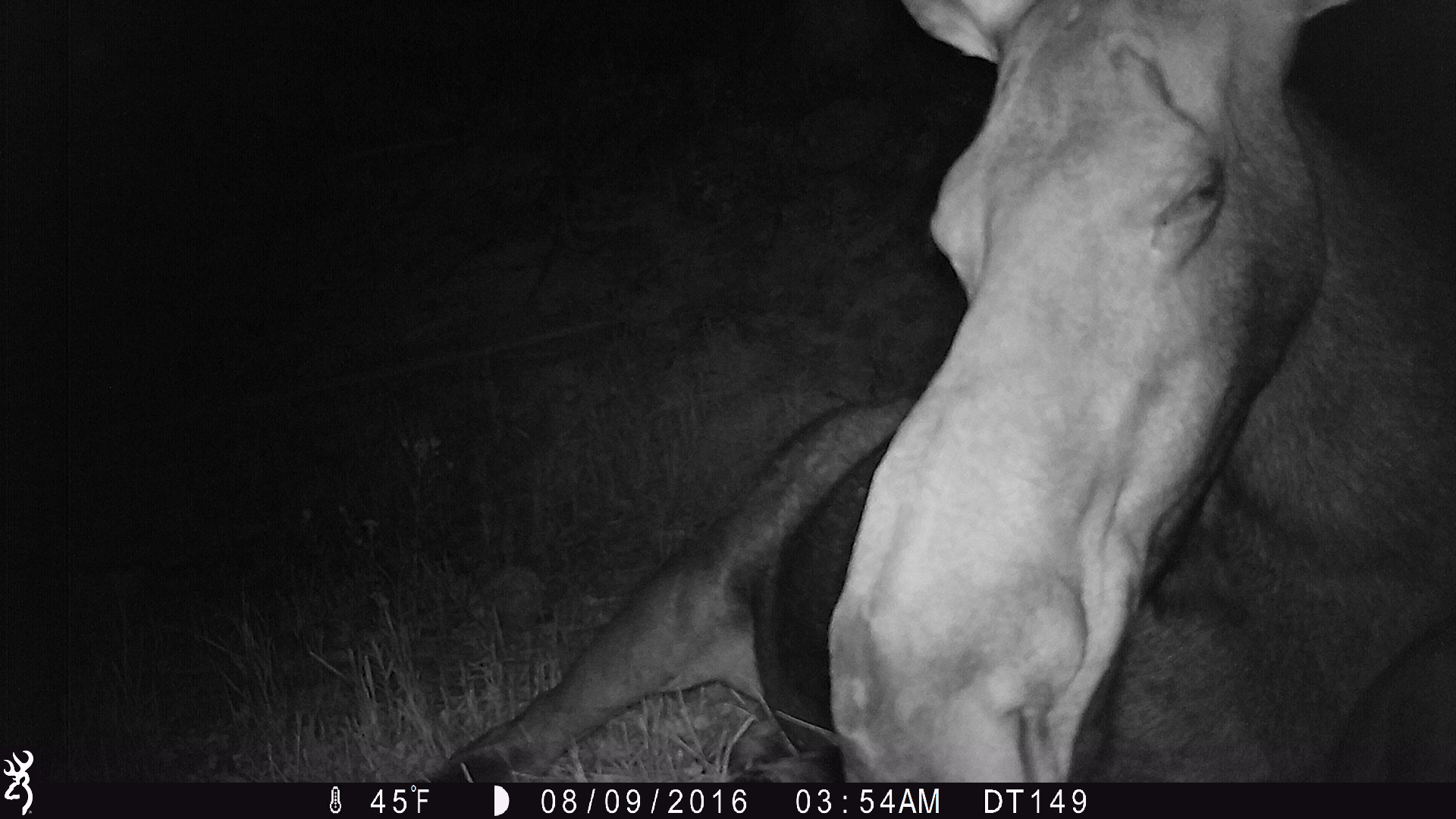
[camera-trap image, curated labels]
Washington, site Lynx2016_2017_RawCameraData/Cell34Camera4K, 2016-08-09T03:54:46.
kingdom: Animalia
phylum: Chordata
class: Mammalia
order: Artiodactyla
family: Cervidae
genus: Alces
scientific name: Alces alces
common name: moose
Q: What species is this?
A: Alces alces (moose).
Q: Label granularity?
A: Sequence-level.